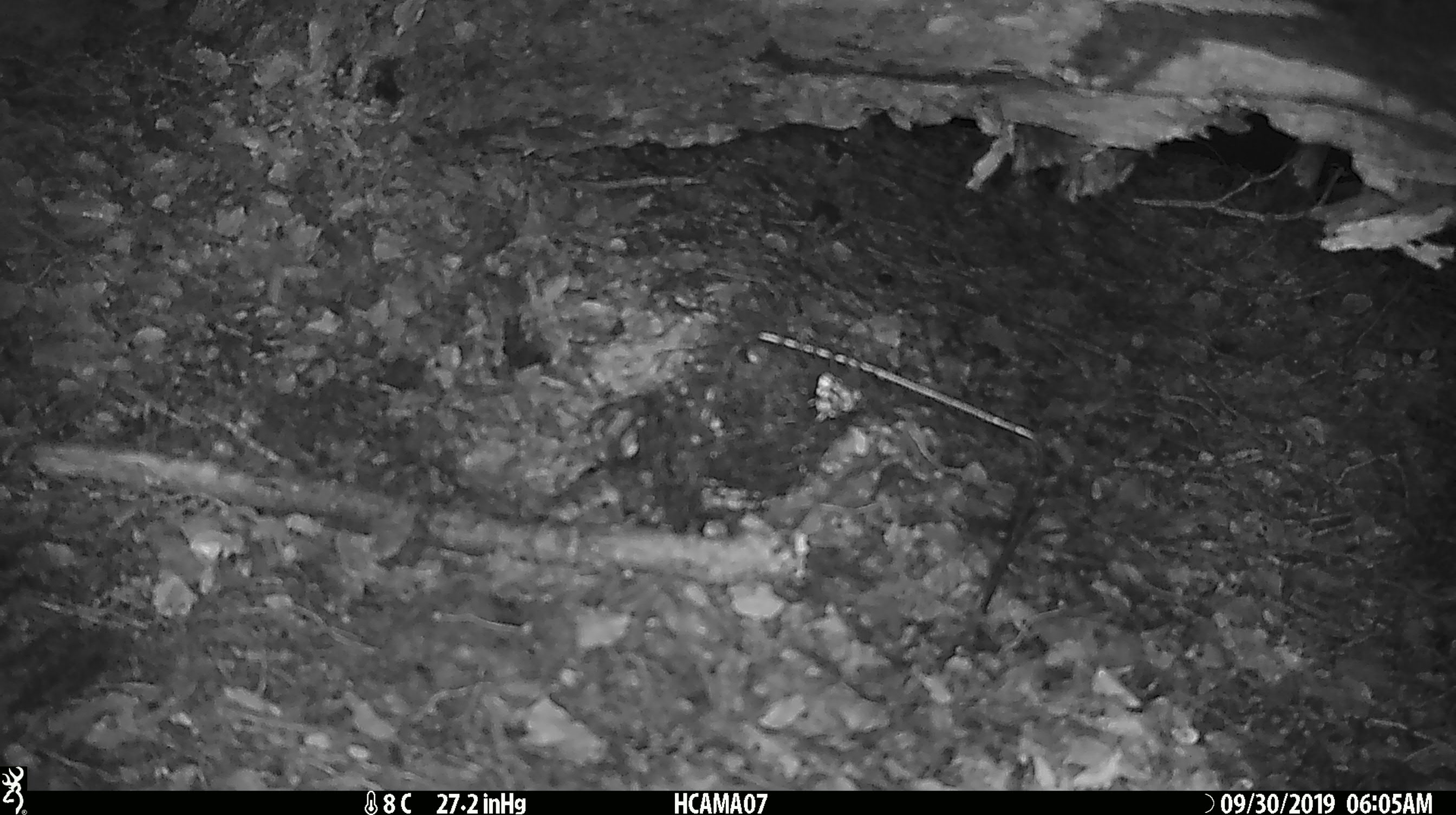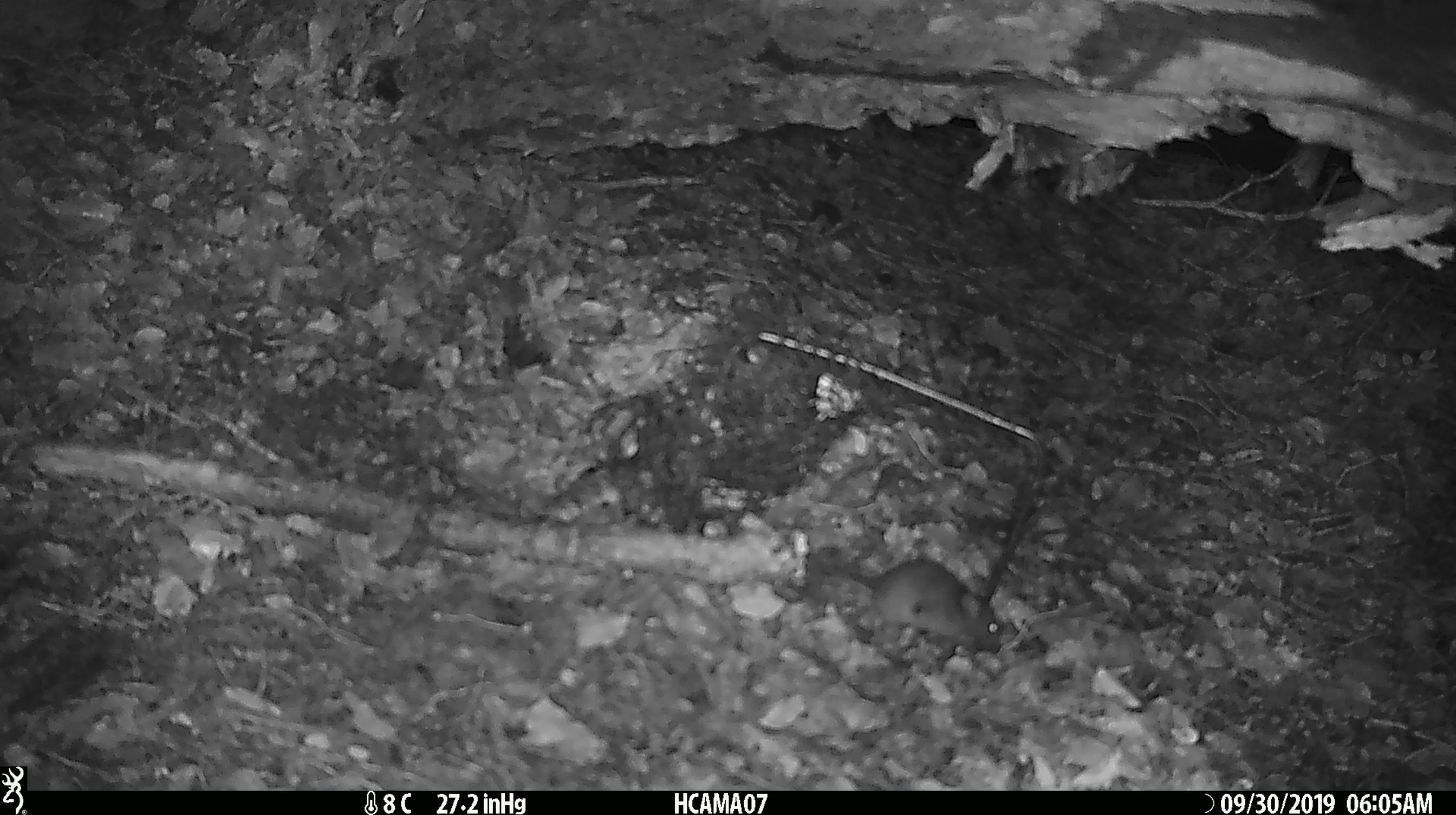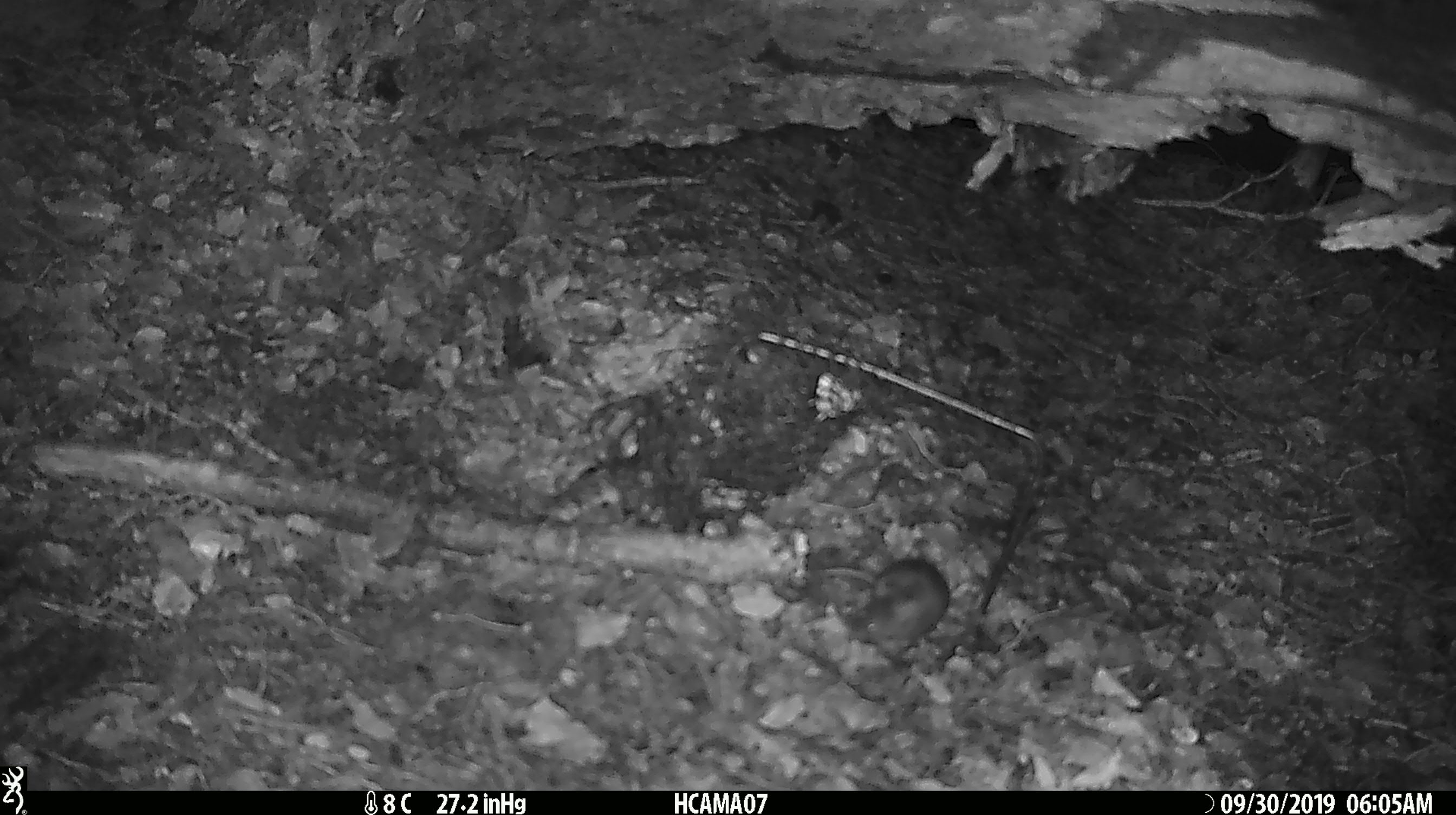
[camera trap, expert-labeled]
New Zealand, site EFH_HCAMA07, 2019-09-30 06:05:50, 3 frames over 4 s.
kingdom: Animalia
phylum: Chordata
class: Mammalia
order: Rodentia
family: Muridae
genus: Mus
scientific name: Mus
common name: mouse